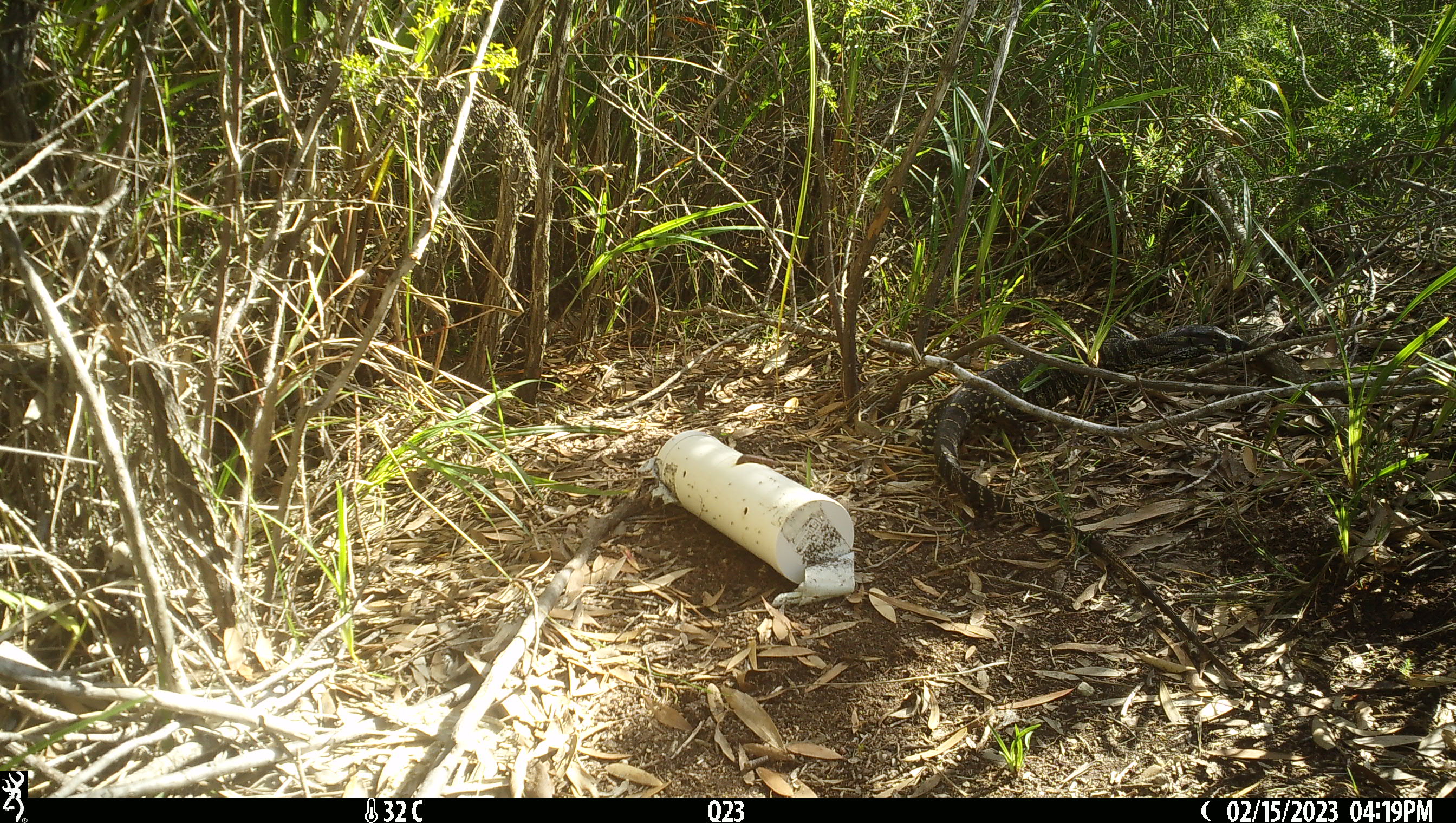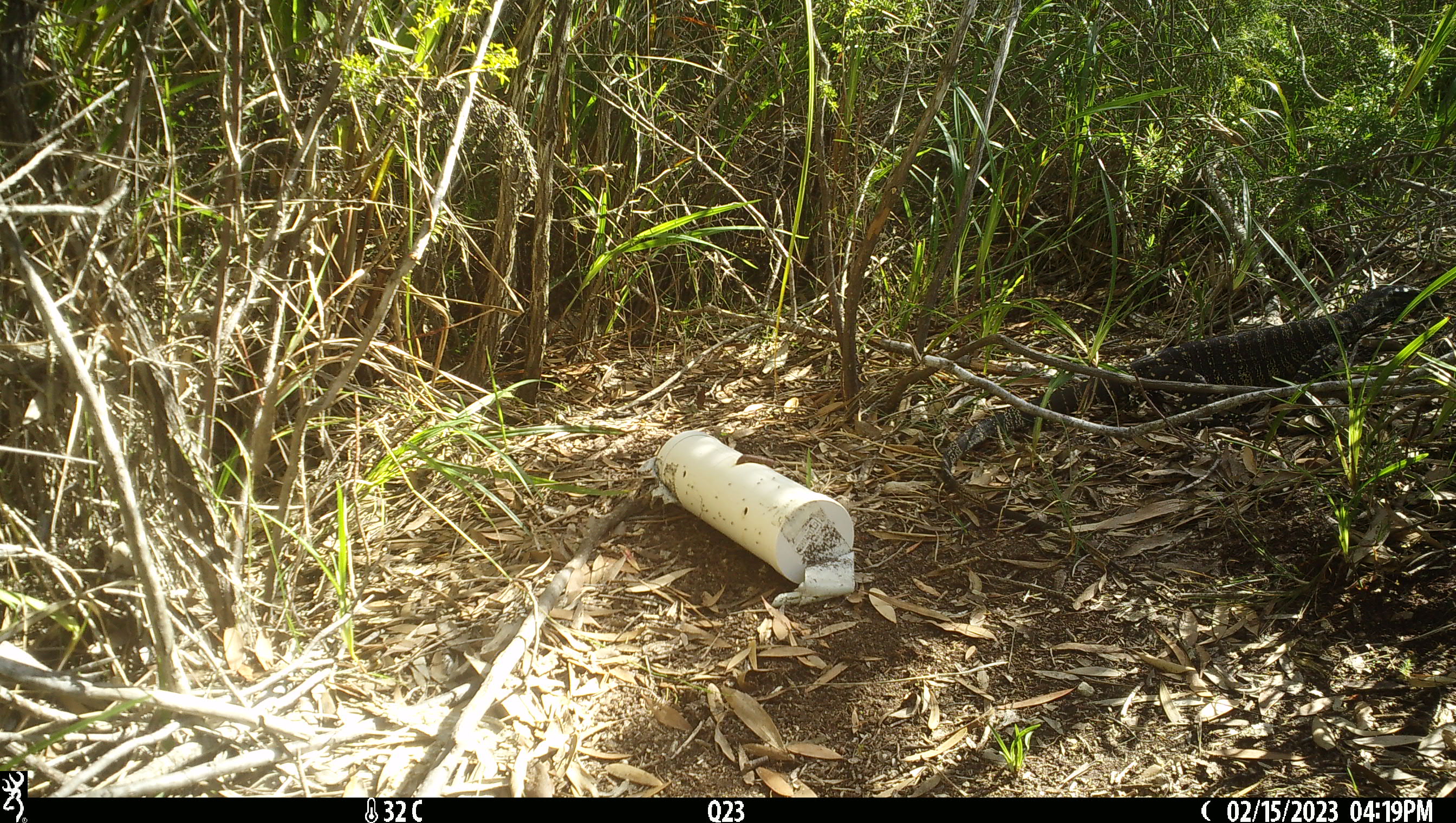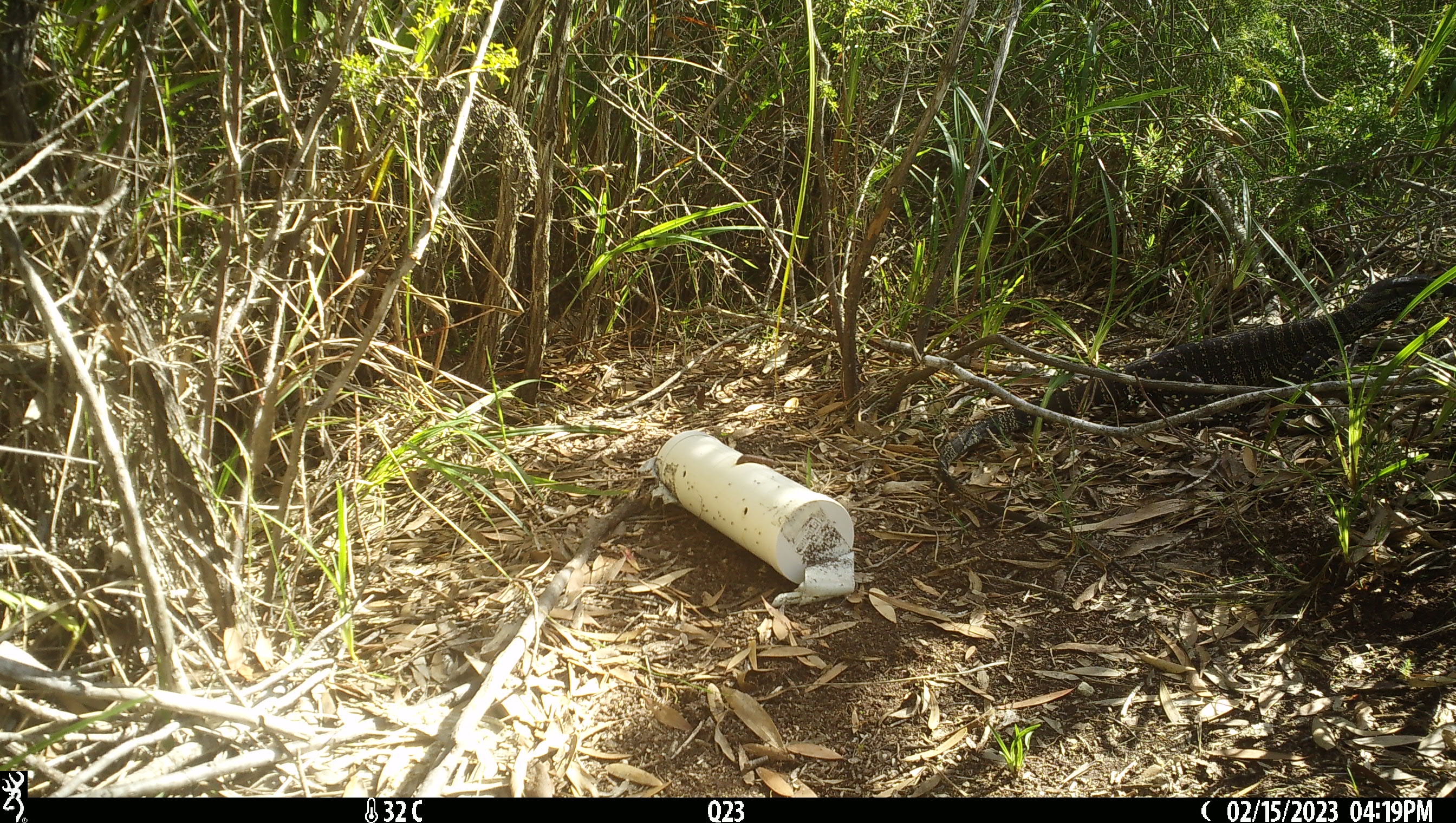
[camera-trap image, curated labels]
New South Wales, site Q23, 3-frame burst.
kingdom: Animalia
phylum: Chordata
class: Reptilia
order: Squamata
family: Varanidae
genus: Varanus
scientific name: Varanus varius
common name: lace monitor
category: goanna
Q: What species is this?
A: Goanna (lace monitor) (Varanus varius).